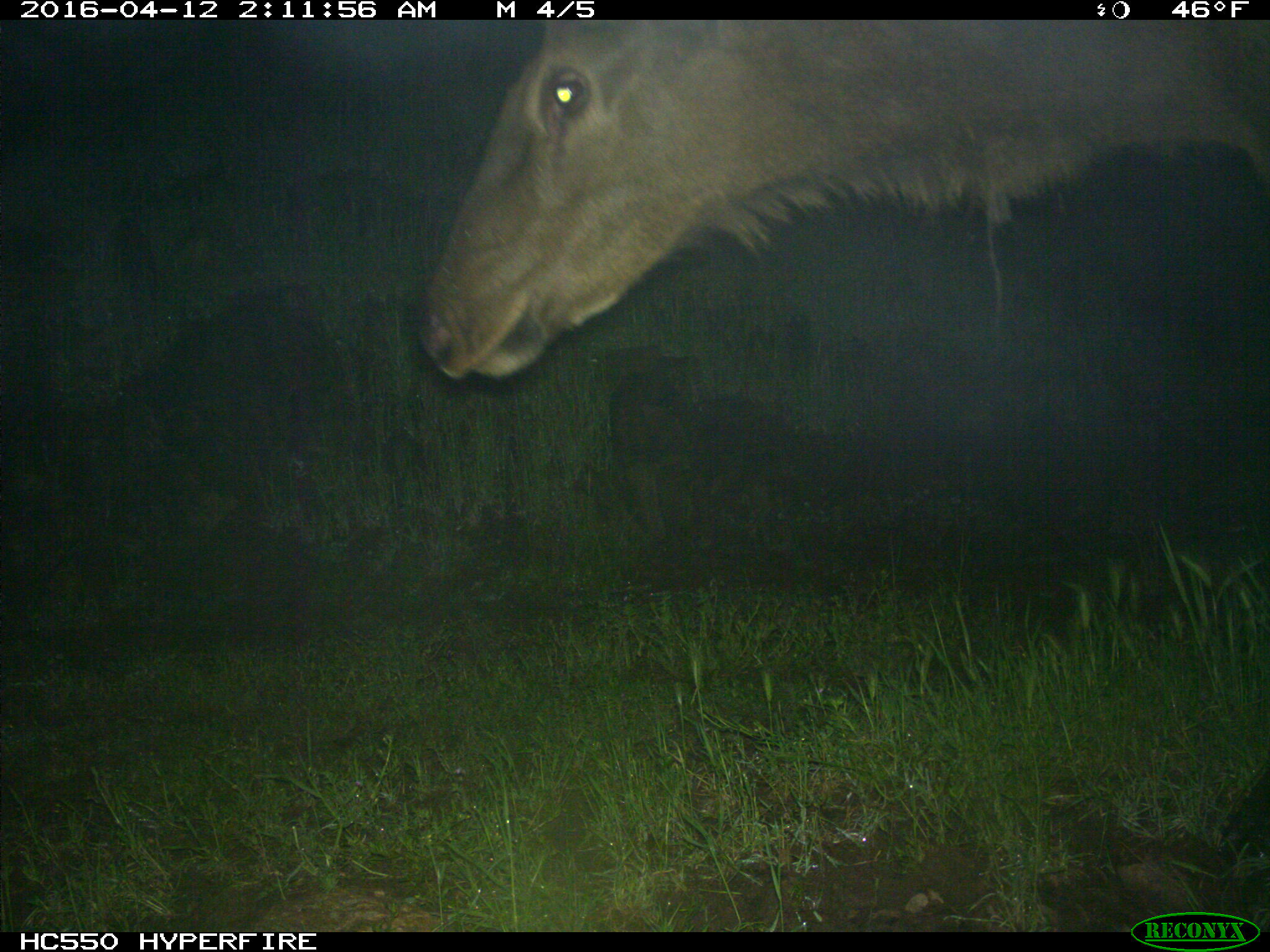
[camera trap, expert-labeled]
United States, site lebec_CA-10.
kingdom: Animalia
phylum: Chordata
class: Mammalia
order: Artiodactyla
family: Cervidae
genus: Cervus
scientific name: Cervus canadensis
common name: elk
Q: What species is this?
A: Cervus canadensis (elk).